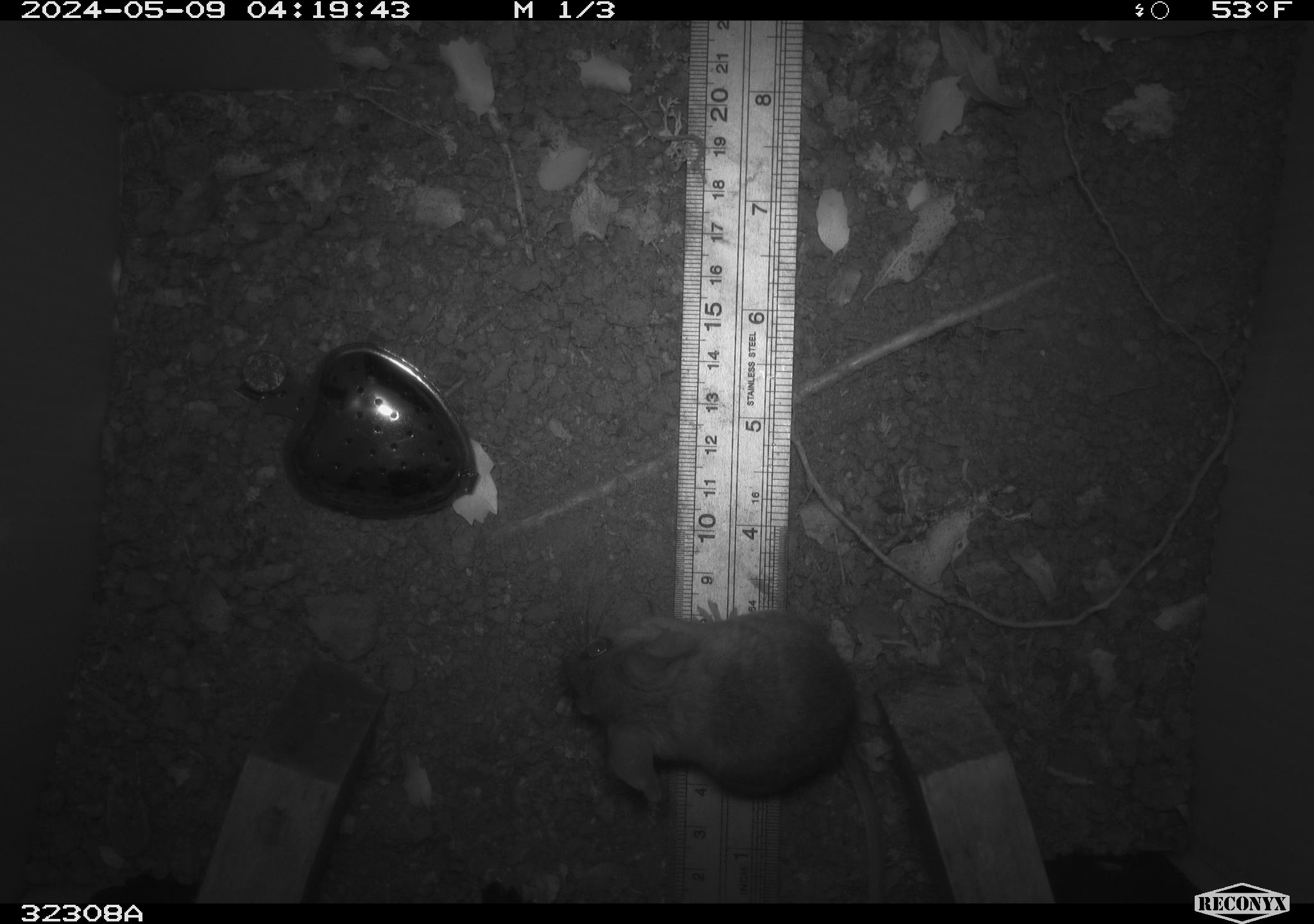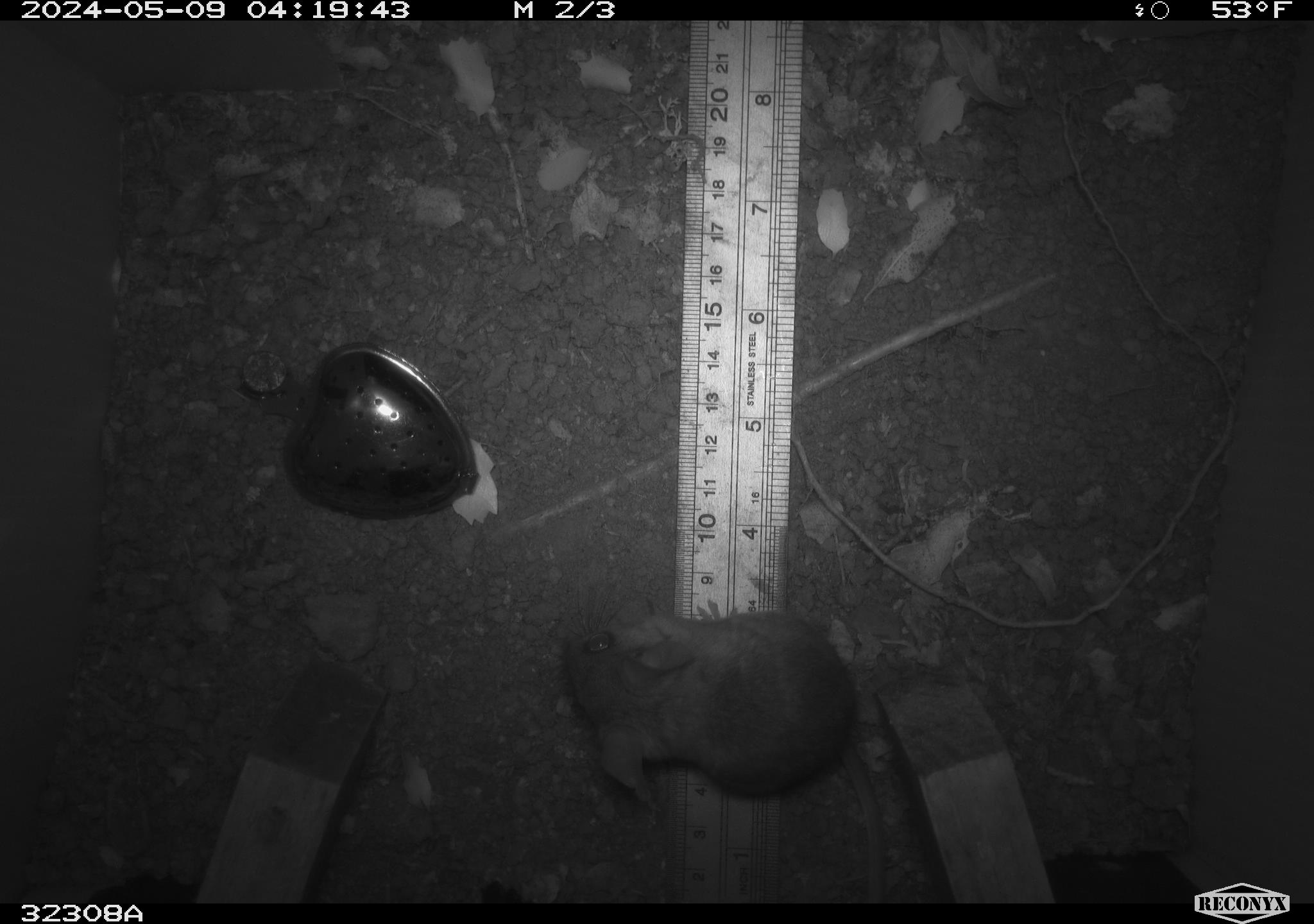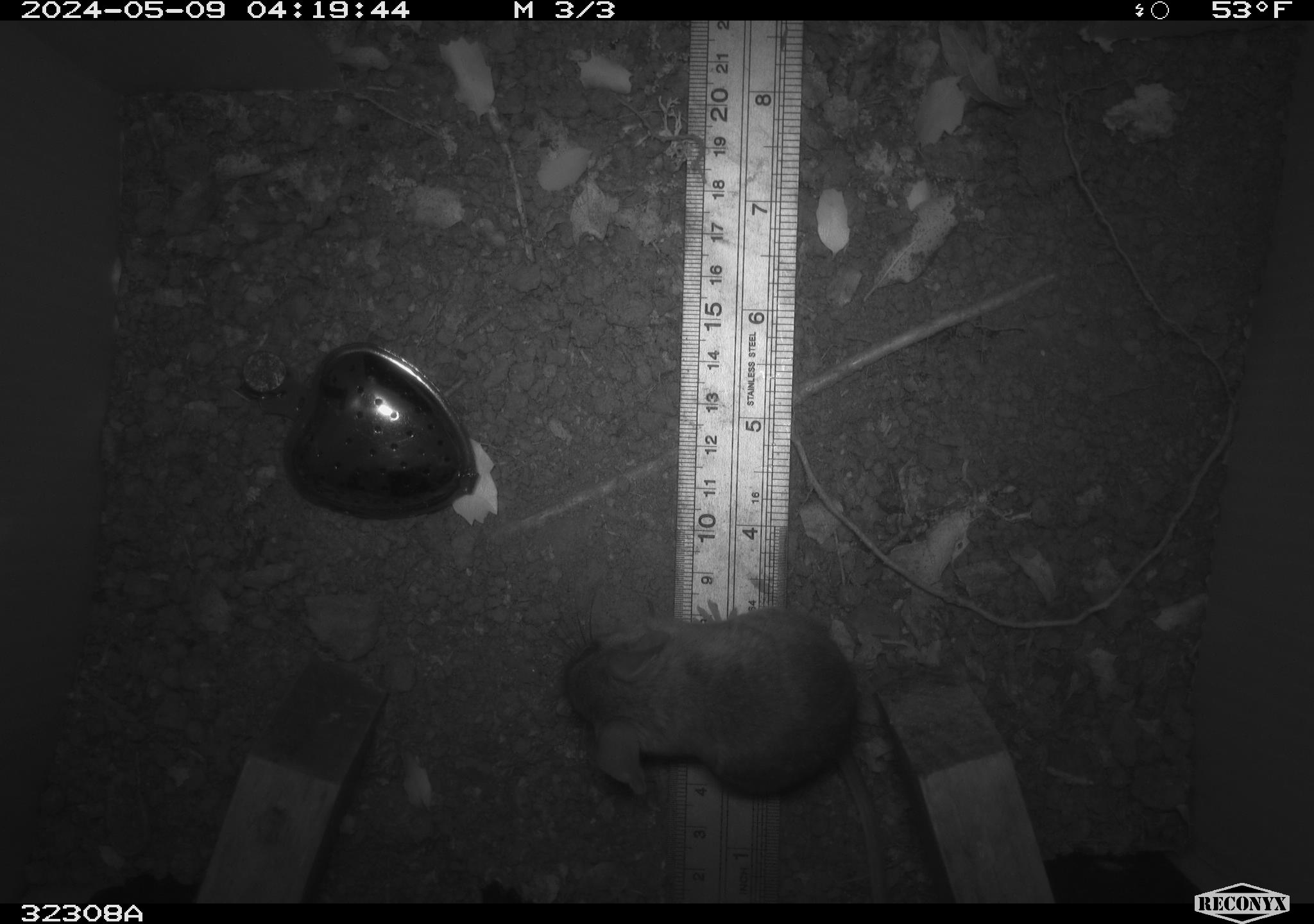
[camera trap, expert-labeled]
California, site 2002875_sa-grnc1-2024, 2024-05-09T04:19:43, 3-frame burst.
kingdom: Animalia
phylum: Chordata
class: Mammalia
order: Rodentia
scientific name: Rodentia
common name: rodent